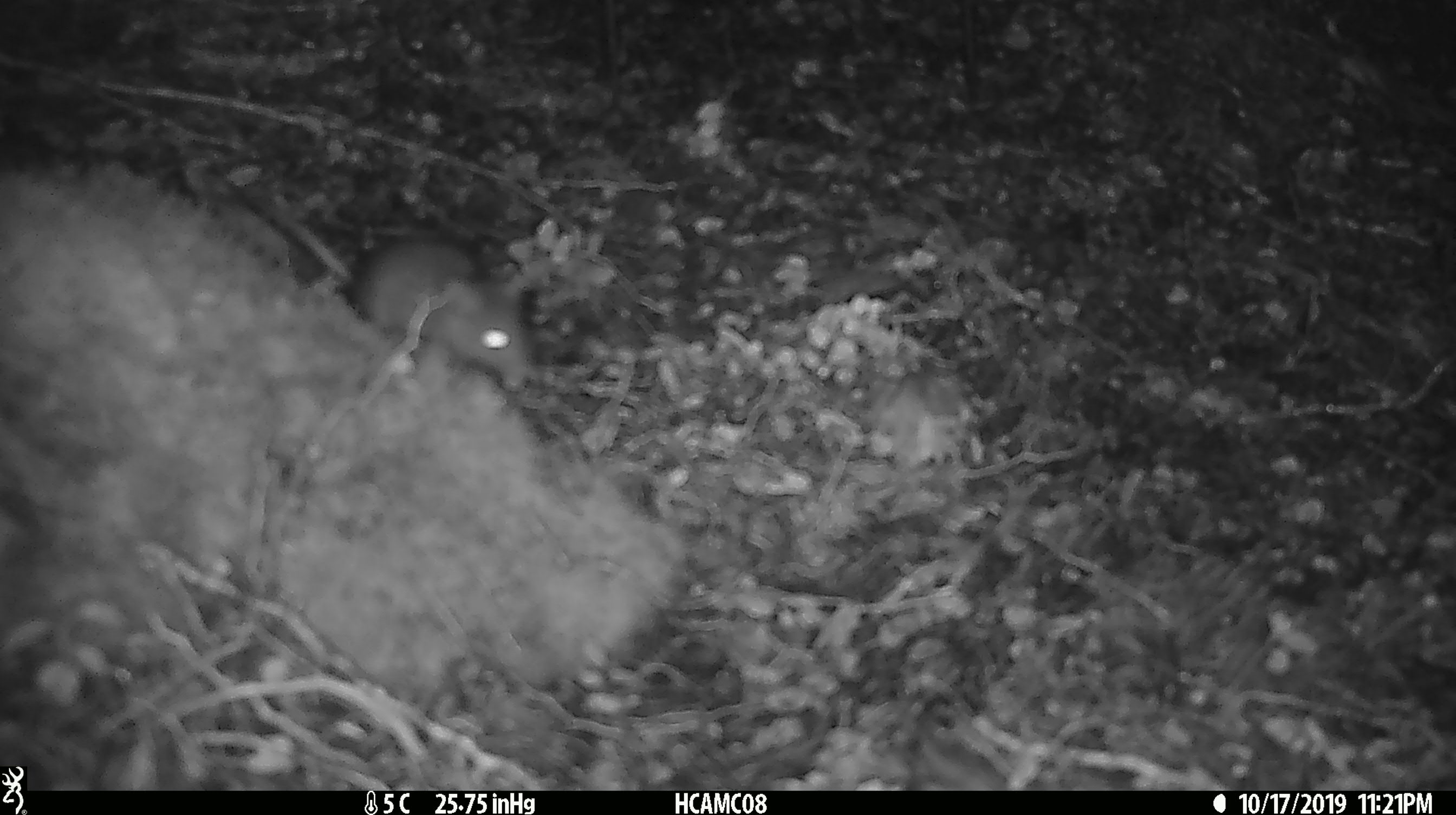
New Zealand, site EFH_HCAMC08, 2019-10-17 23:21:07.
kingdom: Animalia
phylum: Chordata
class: Mammalia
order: Rodentia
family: Muridae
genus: Mus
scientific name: Mus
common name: mouse